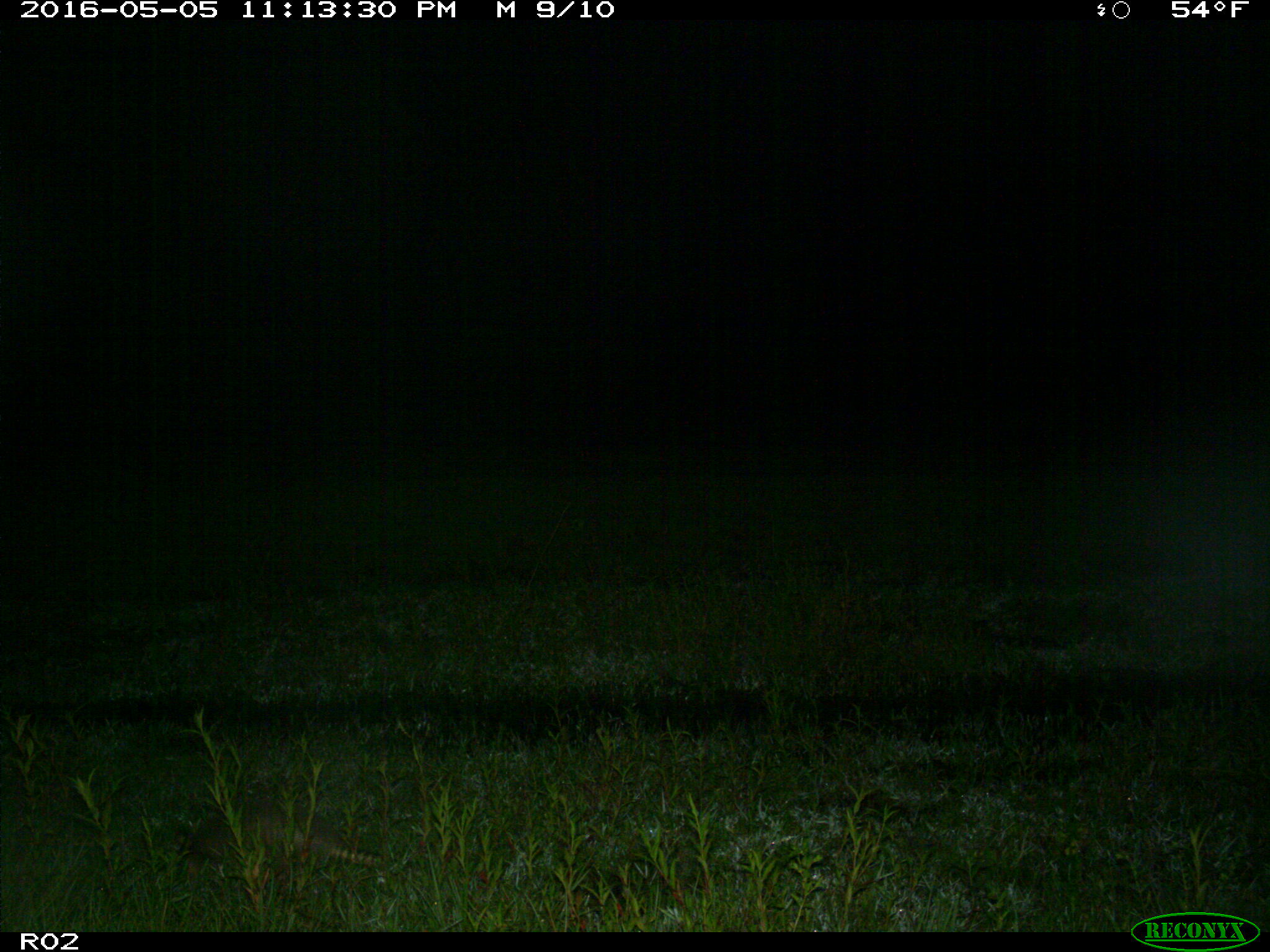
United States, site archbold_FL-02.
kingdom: Animalia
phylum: Chordata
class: Mammalia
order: Cingulata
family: Dasypodidae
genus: Dasypus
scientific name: Dasypus novemcinctus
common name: nine-banded armadillo